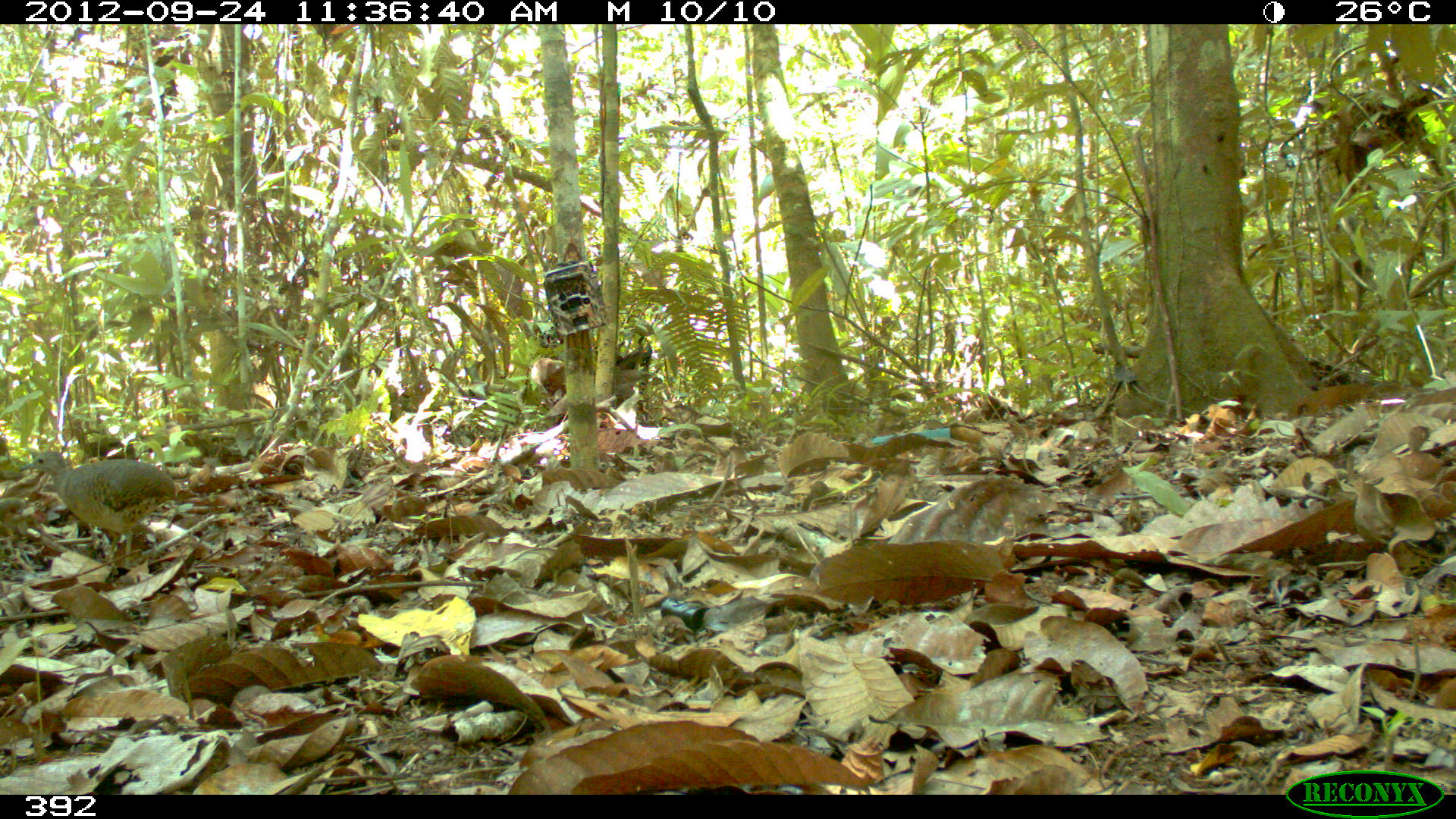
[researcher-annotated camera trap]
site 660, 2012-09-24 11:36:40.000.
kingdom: Animalia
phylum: Chordata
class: Aves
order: Galliformes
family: Phasianidae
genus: Alectoris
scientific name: Alectoris rufa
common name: red-legged partridge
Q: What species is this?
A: Alectoris rufa (red-legged partridge).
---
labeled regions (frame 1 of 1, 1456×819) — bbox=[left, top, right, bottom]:
alectoris rufa: bbox=[17, 449, 180, 566]